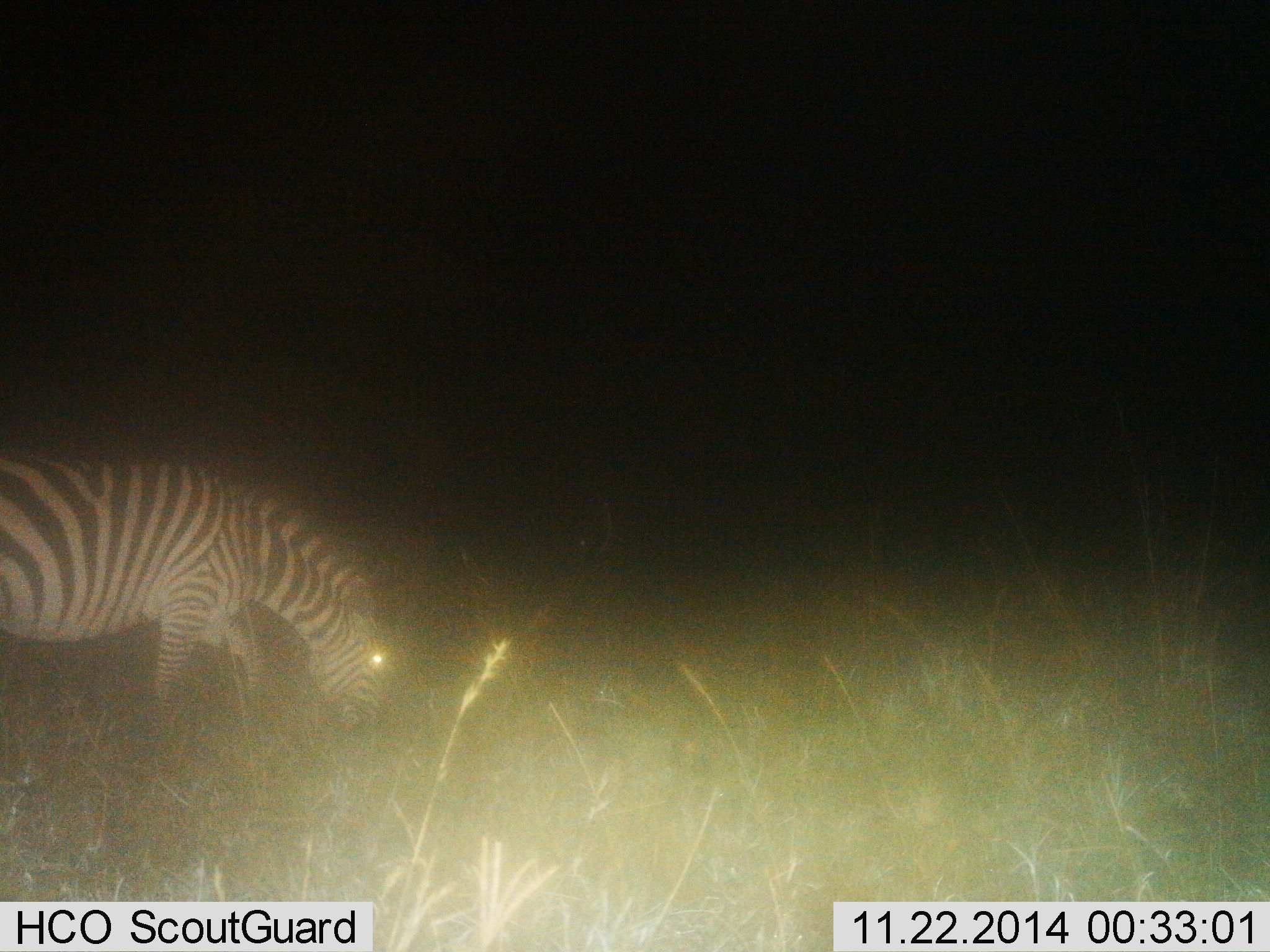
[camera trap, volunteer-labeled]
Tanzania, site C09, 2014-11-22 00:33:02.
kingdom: Animalia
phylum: Chordata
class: Mammalia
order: Perissodactyla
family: Equidae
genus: Equus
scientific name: Equus quagga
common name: plains zebra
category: zebra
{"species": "zebra (plains zebra) (Equus quagga)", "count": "1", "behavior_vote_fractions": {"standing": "0%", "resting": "0%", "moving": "0%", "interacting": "0%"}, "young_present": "0%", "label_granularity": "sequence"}